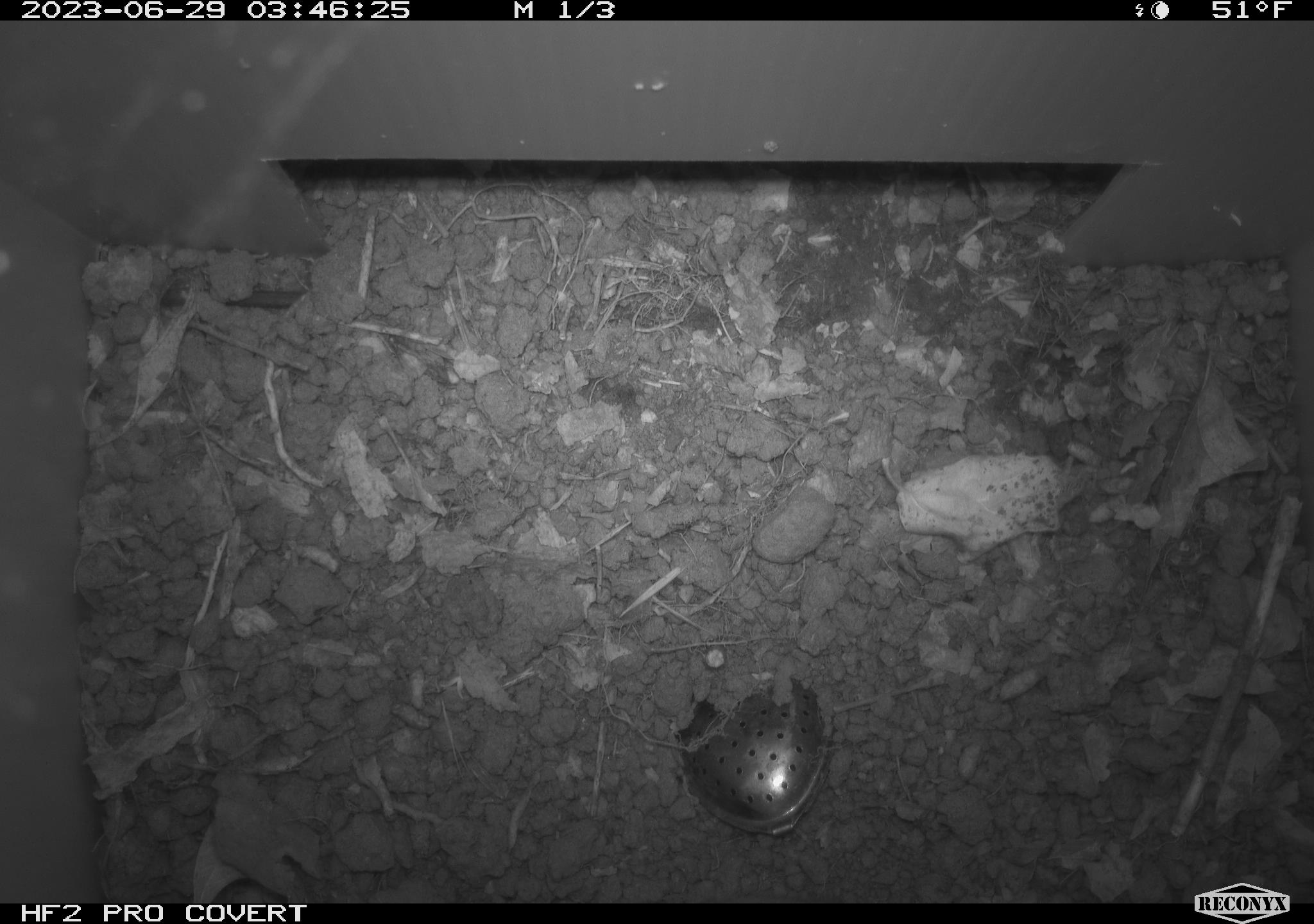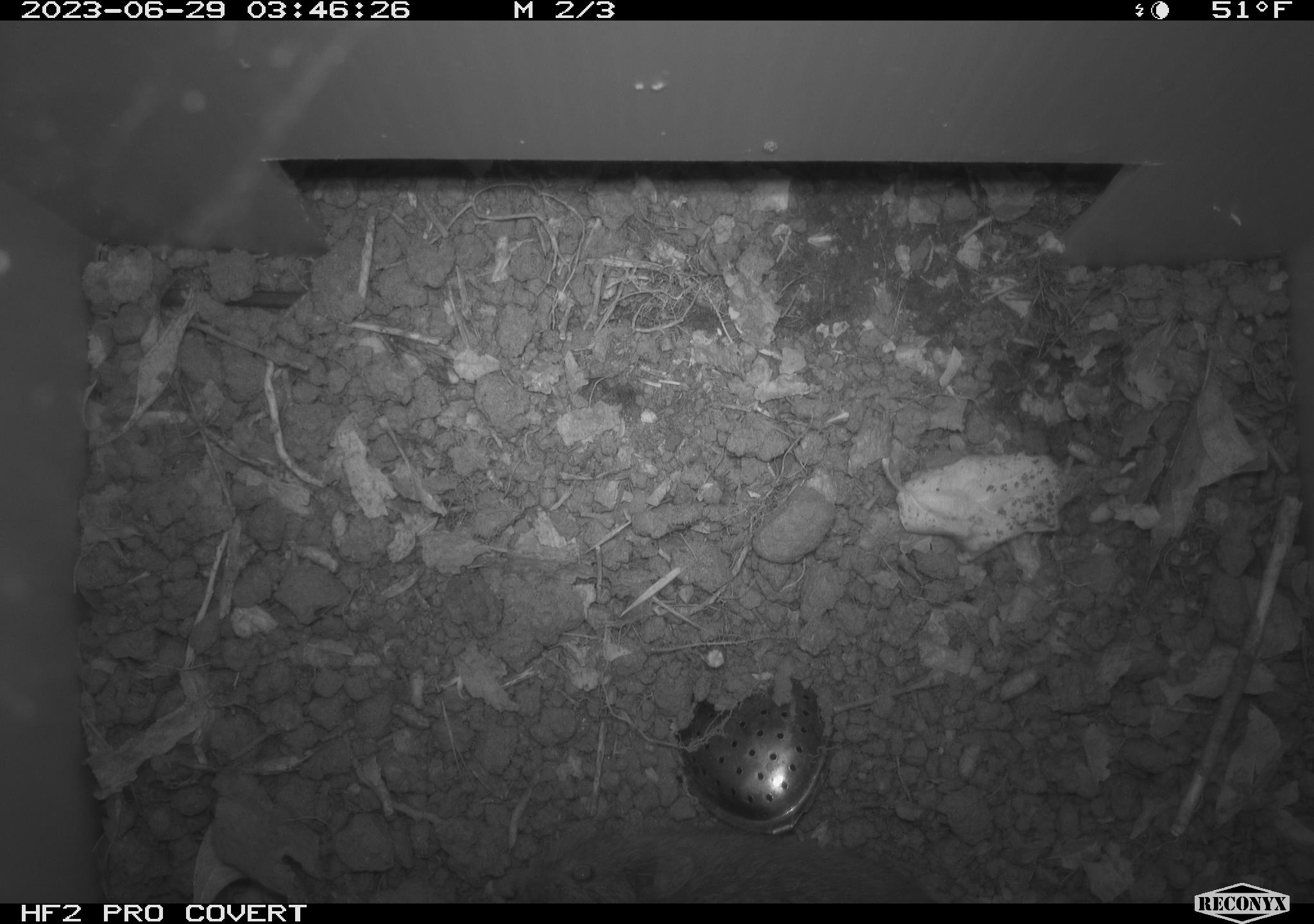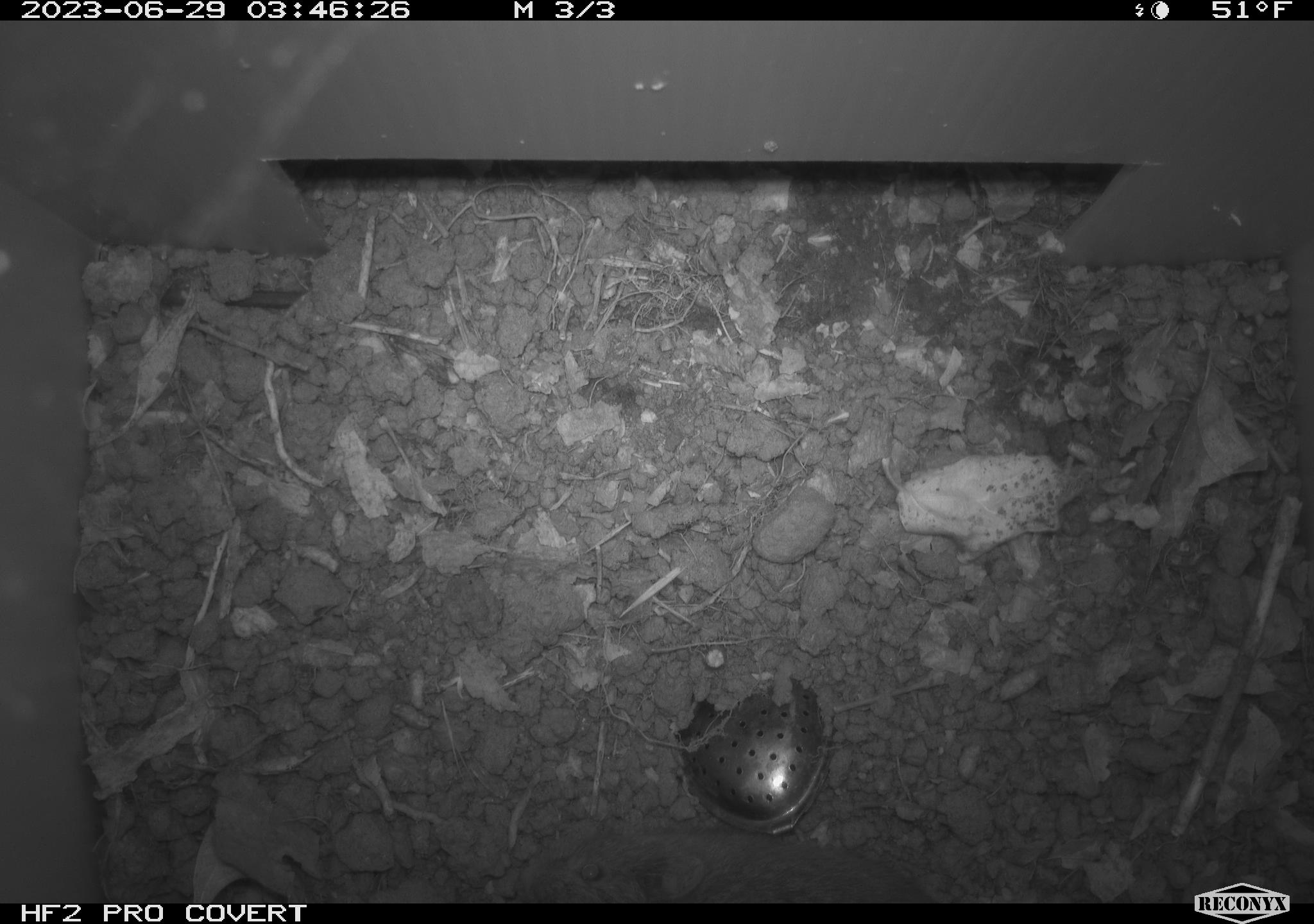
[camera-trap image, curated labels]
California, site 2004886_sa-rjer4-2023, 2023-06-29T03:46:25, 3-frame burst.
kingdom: Animalia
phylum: Chordata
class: Mammalia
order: Rodentia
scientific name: Rodentia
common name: mouse species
Mouse species (Rodentia).